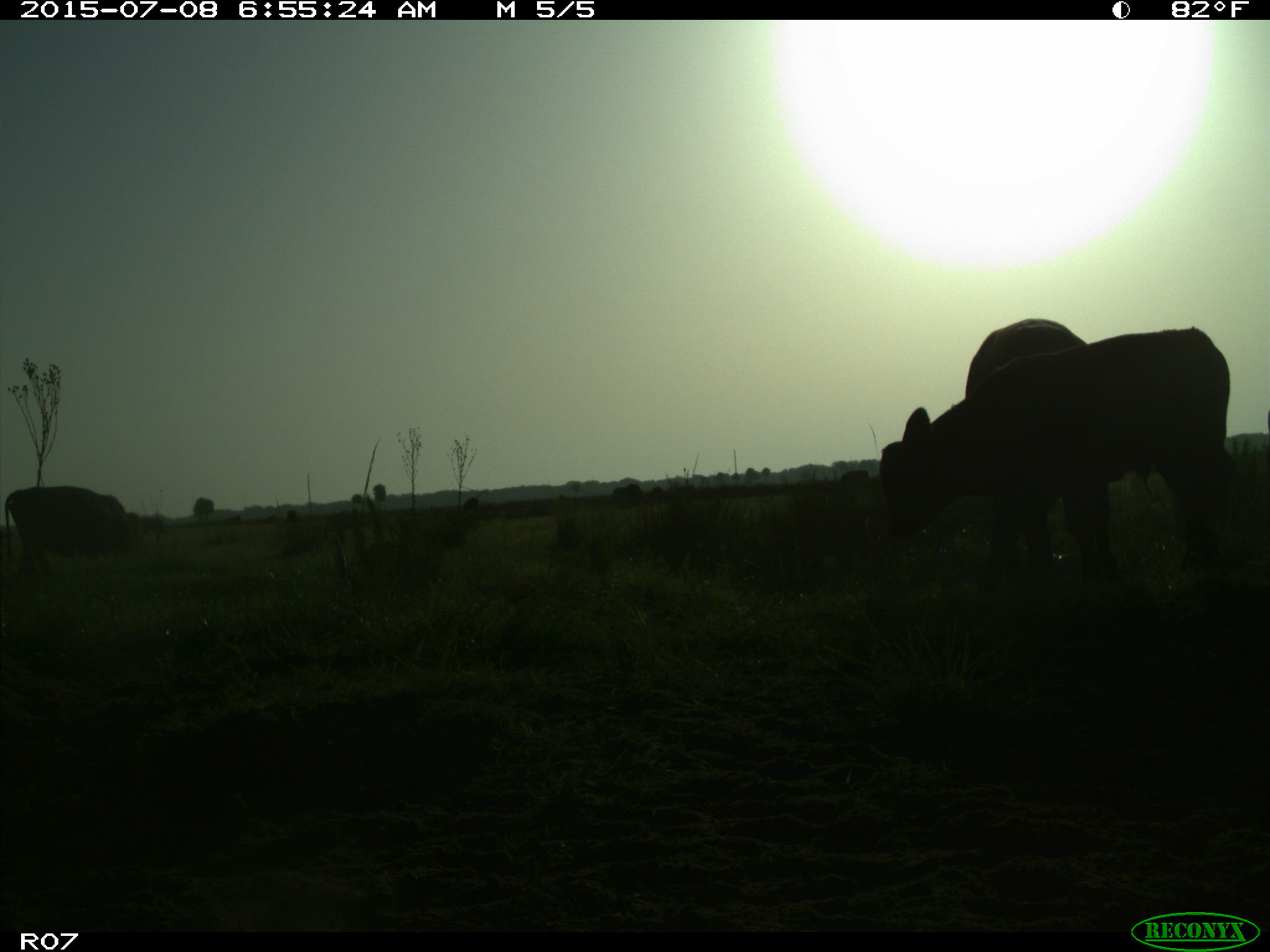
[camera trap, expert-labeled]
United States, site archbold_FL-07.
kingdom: Animalia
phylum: Chordata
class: Mammalia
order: Artiodactyla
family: Bovidae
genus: Bos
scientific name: Bos taurus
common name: domestic cow